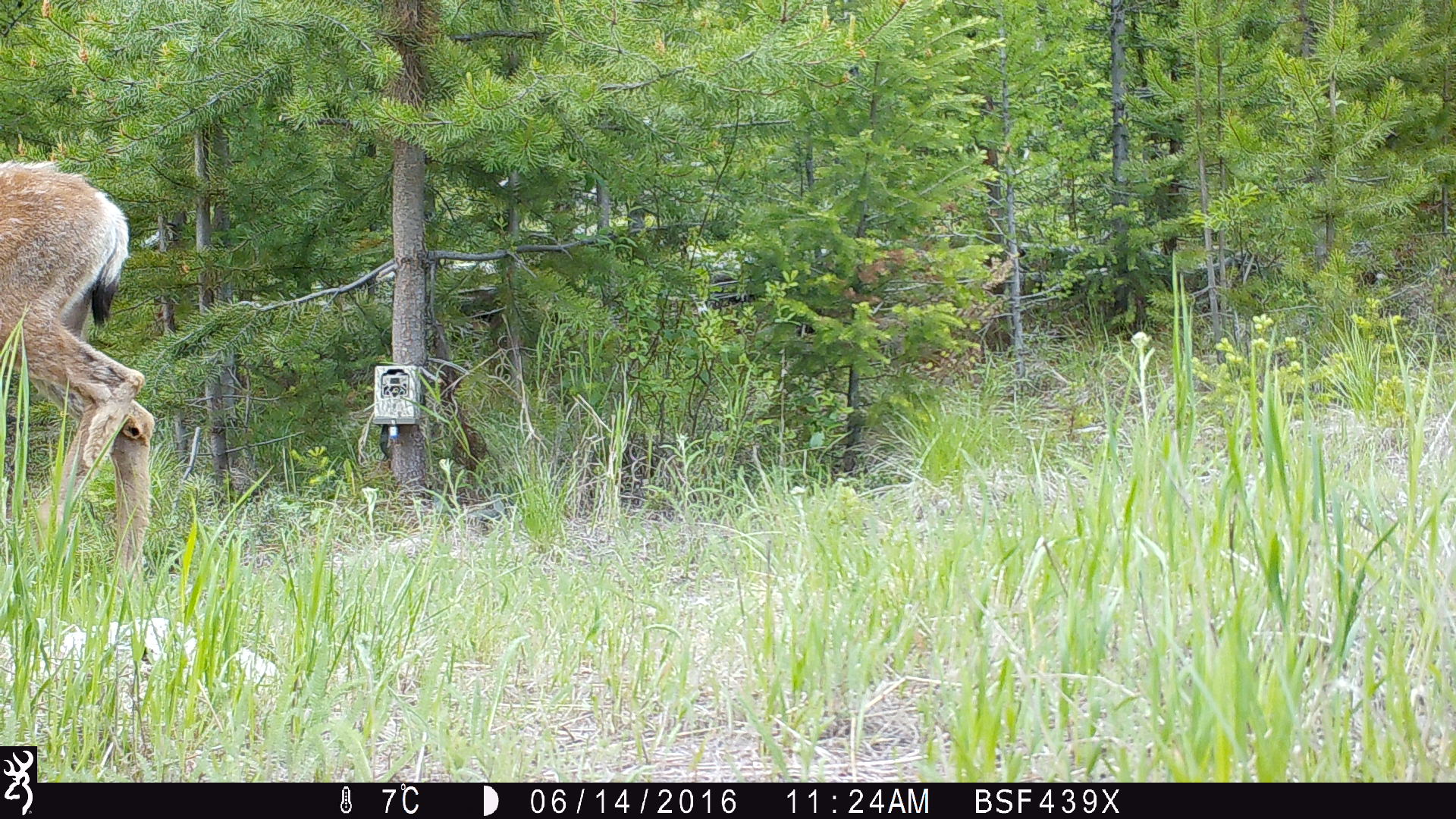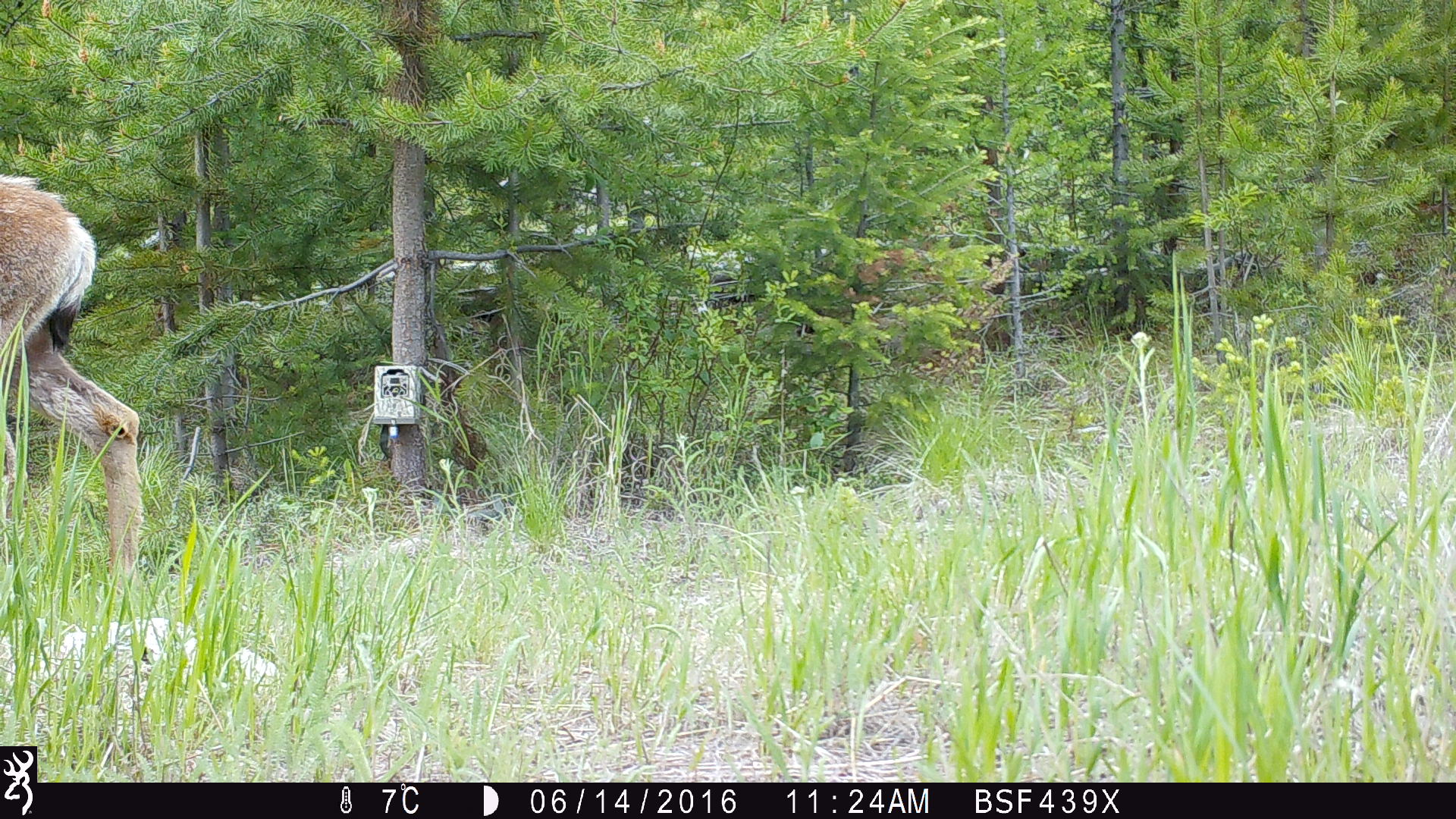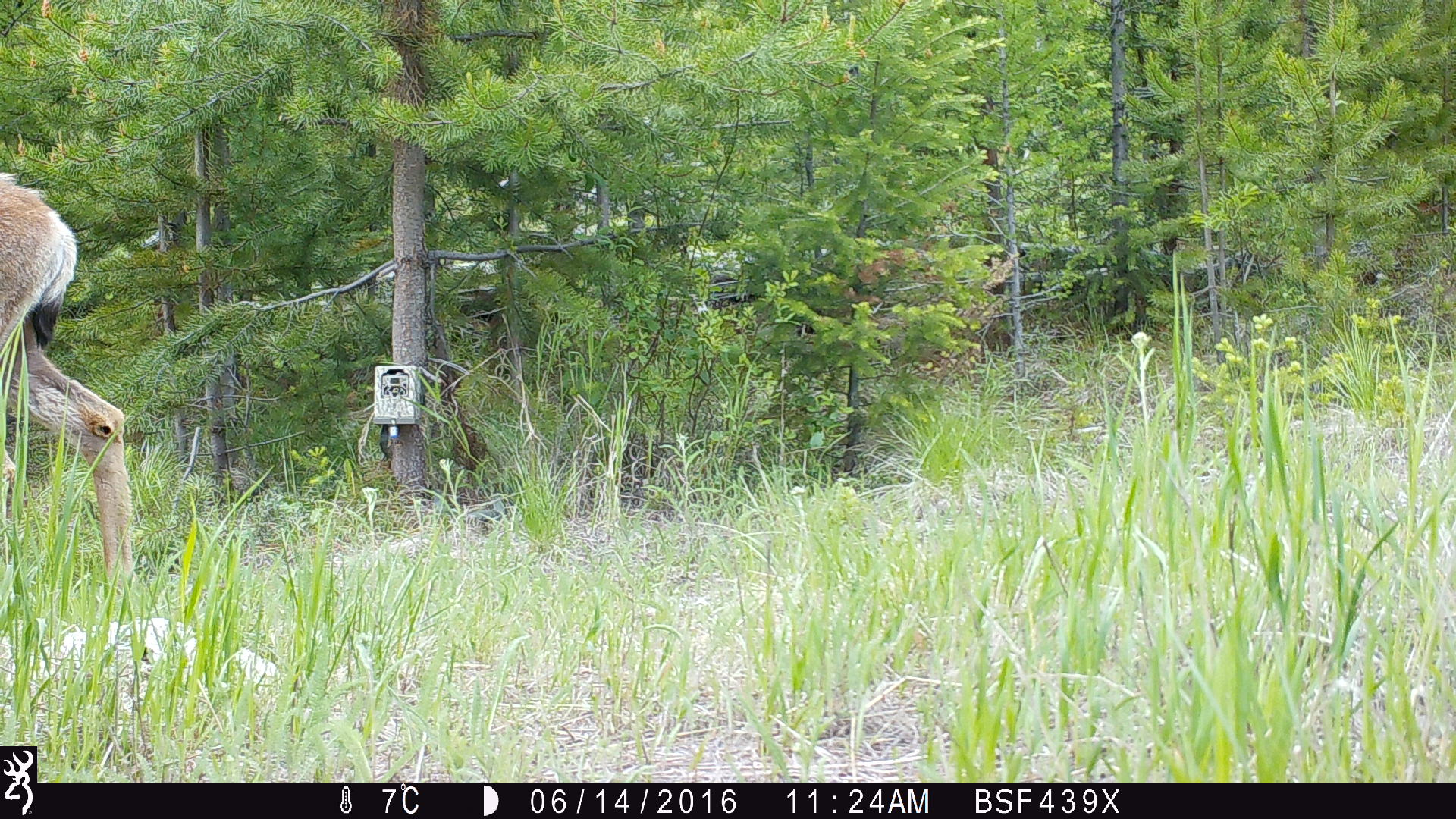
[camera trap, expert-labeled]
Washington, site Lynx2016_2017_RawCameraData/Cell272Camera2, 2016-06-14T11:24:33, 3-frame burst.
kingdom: Animalia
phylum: Chordata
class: Mammalia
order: Artiodactyla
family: Cervidae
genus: Odocoileus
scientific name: Odocoileus hemionus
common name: mule deer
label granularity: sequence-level